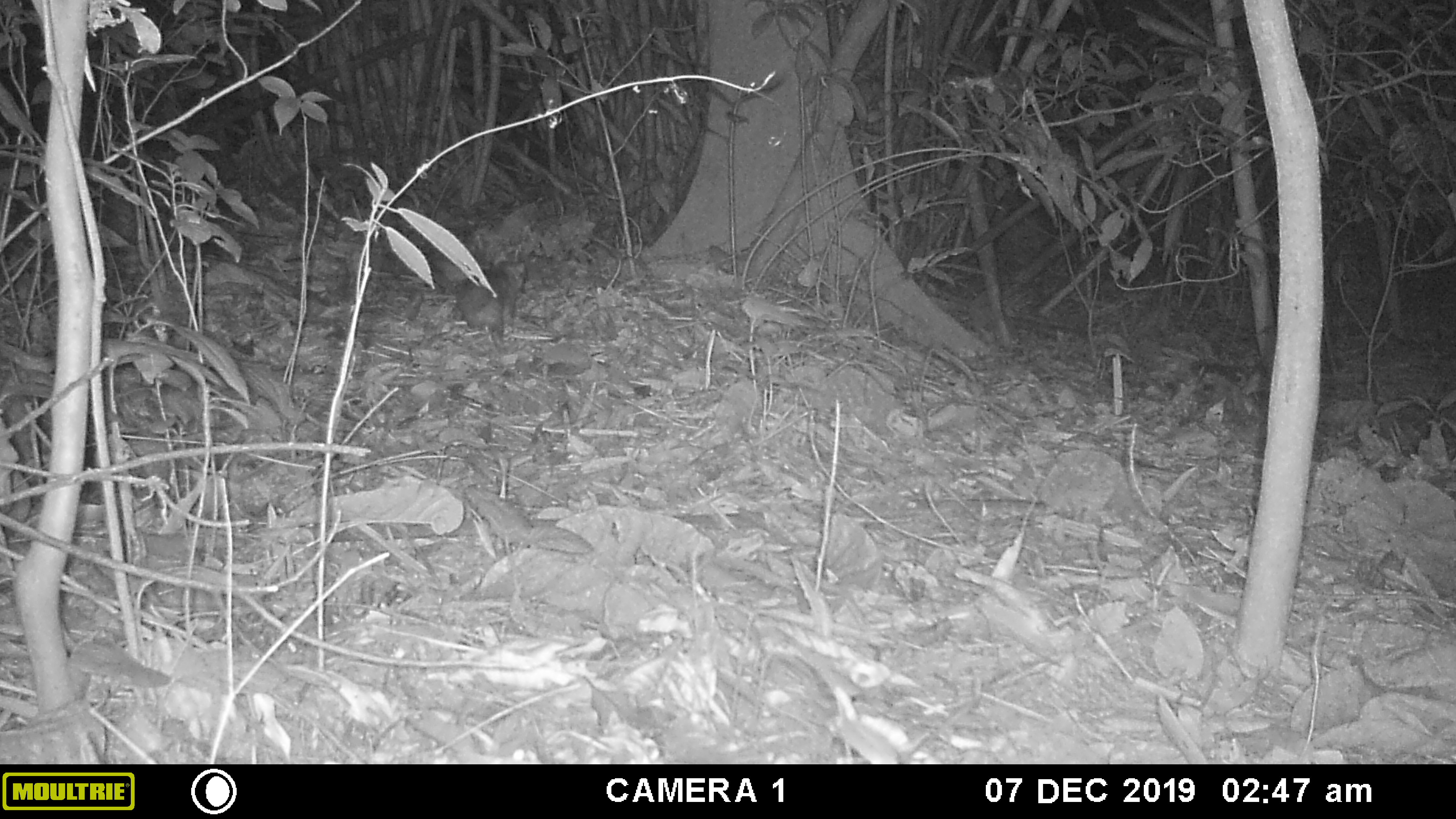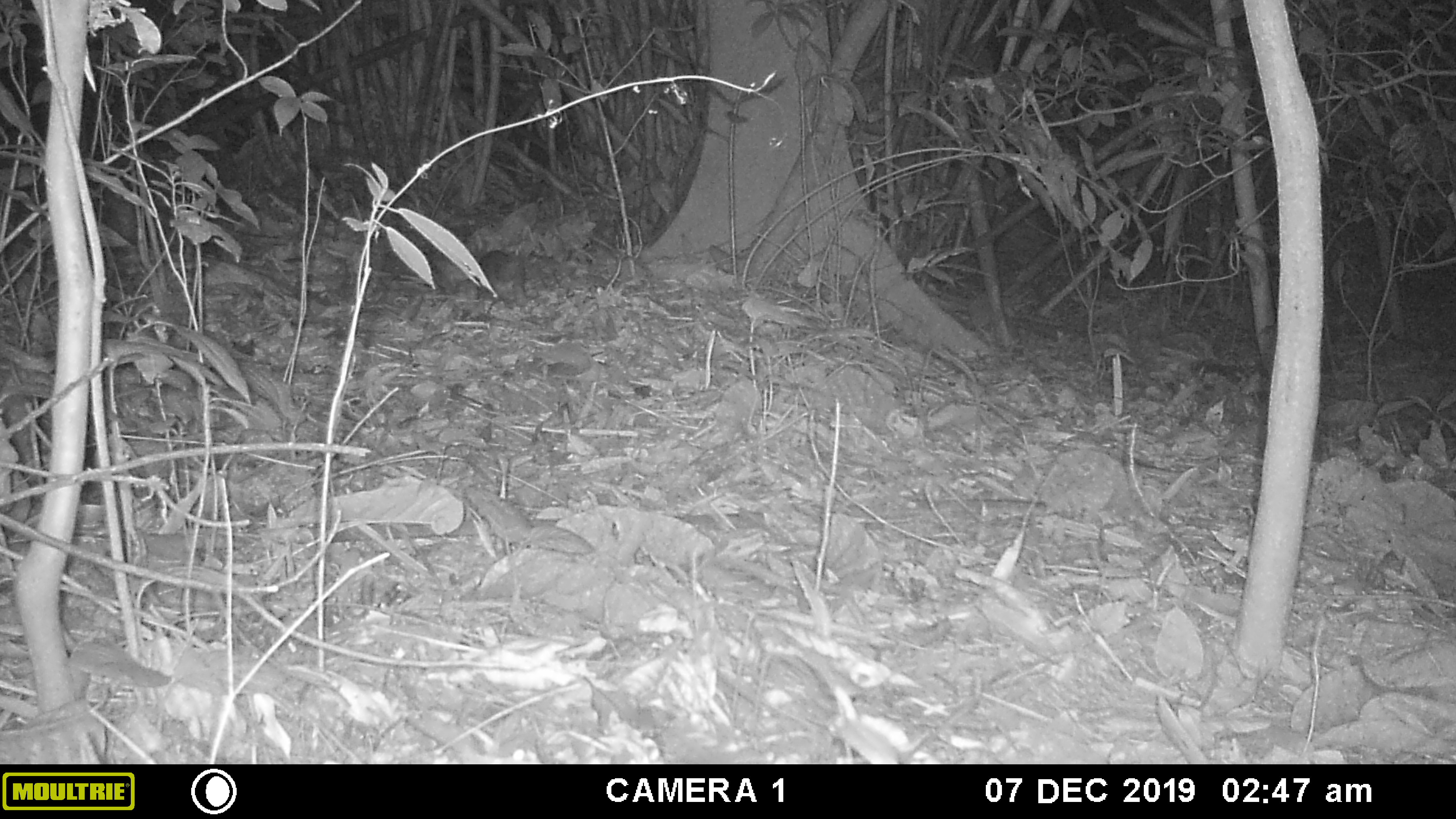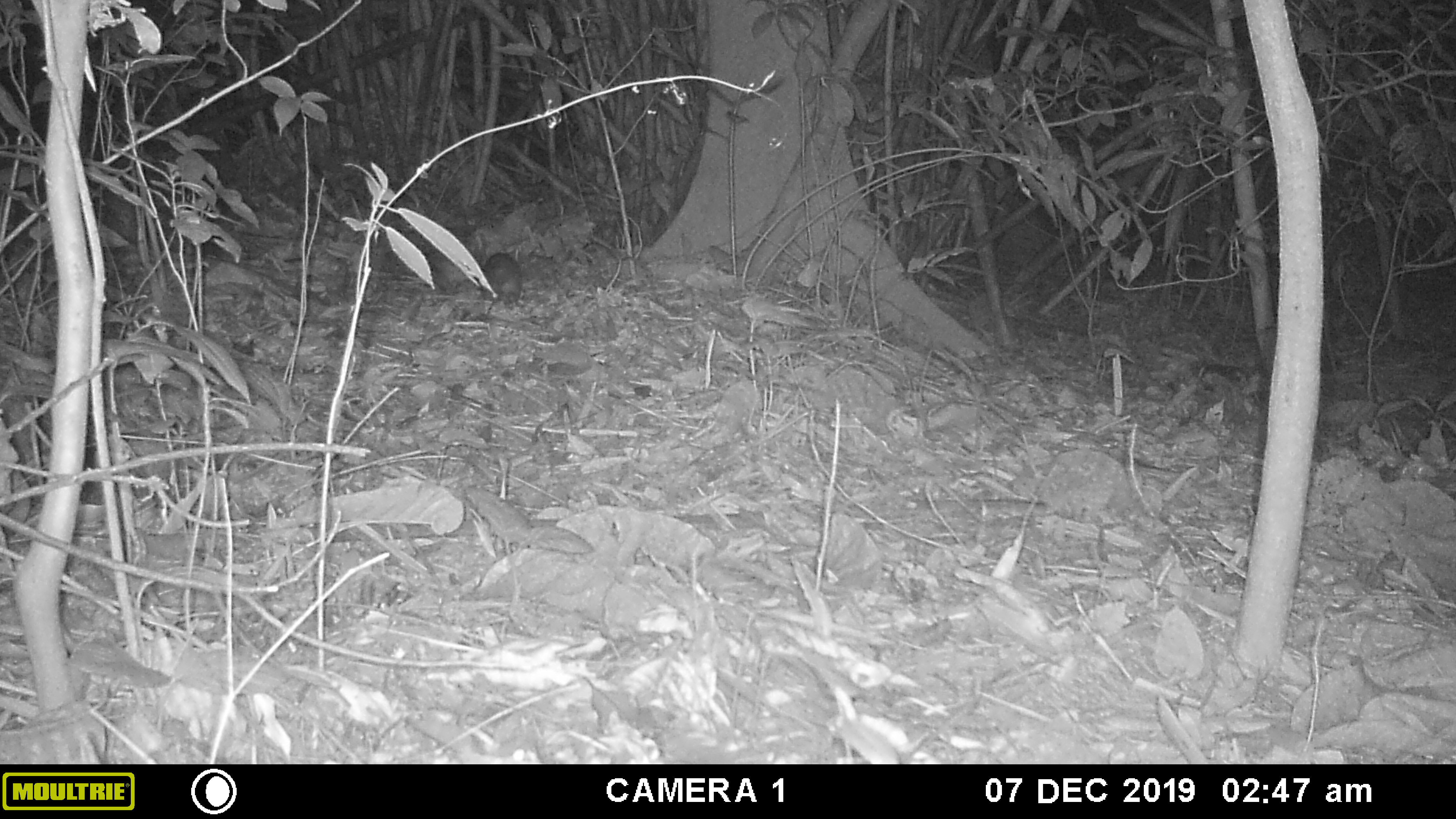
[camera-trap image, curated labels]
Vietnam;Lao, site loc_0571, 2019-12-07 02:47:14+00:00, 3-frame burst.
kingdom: Animalia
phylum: Chordata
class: Mammalia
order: Carnivora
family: Mustelidae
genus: Melogale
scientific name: Melogale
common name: ferret badger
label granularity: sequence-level